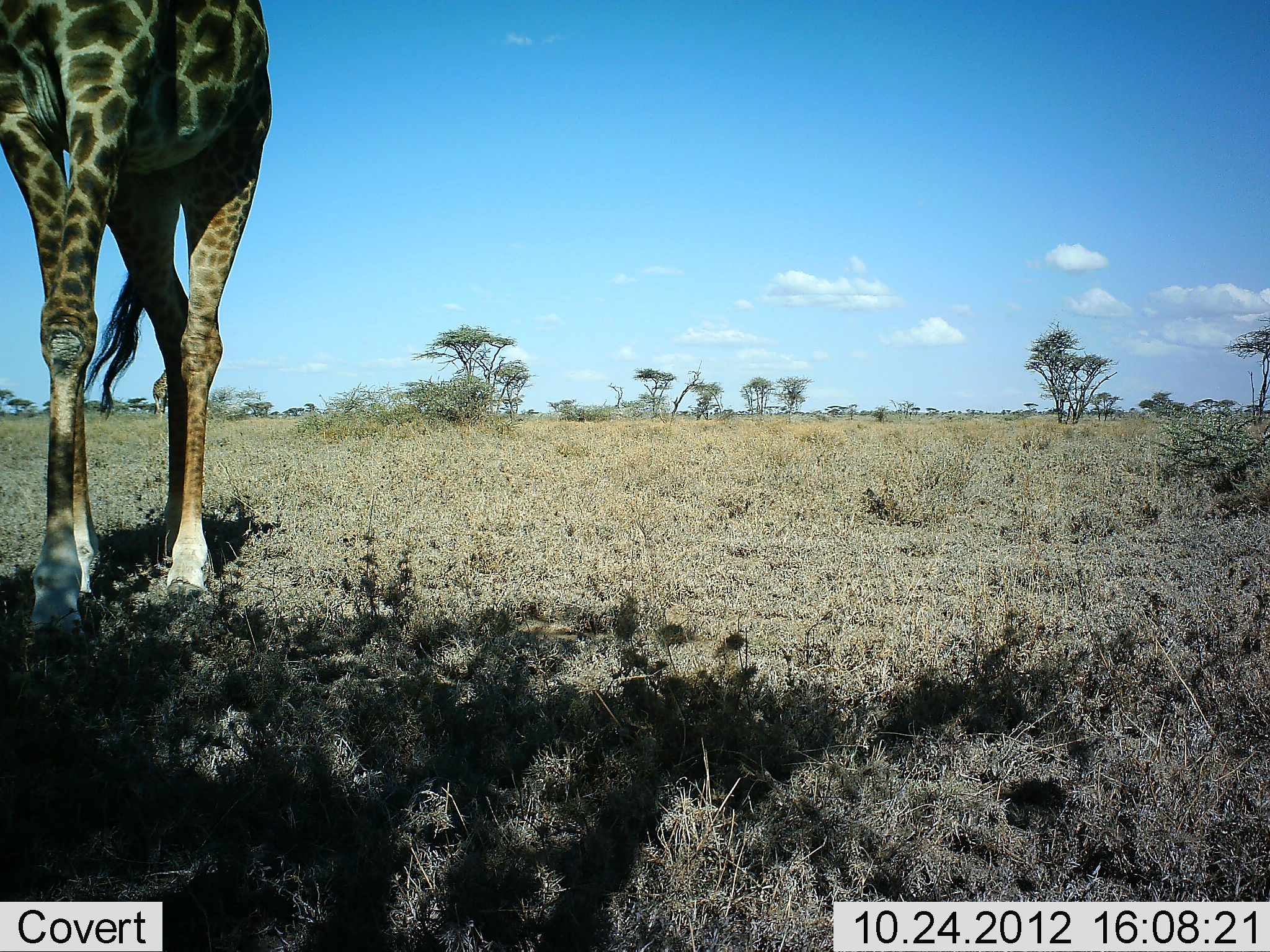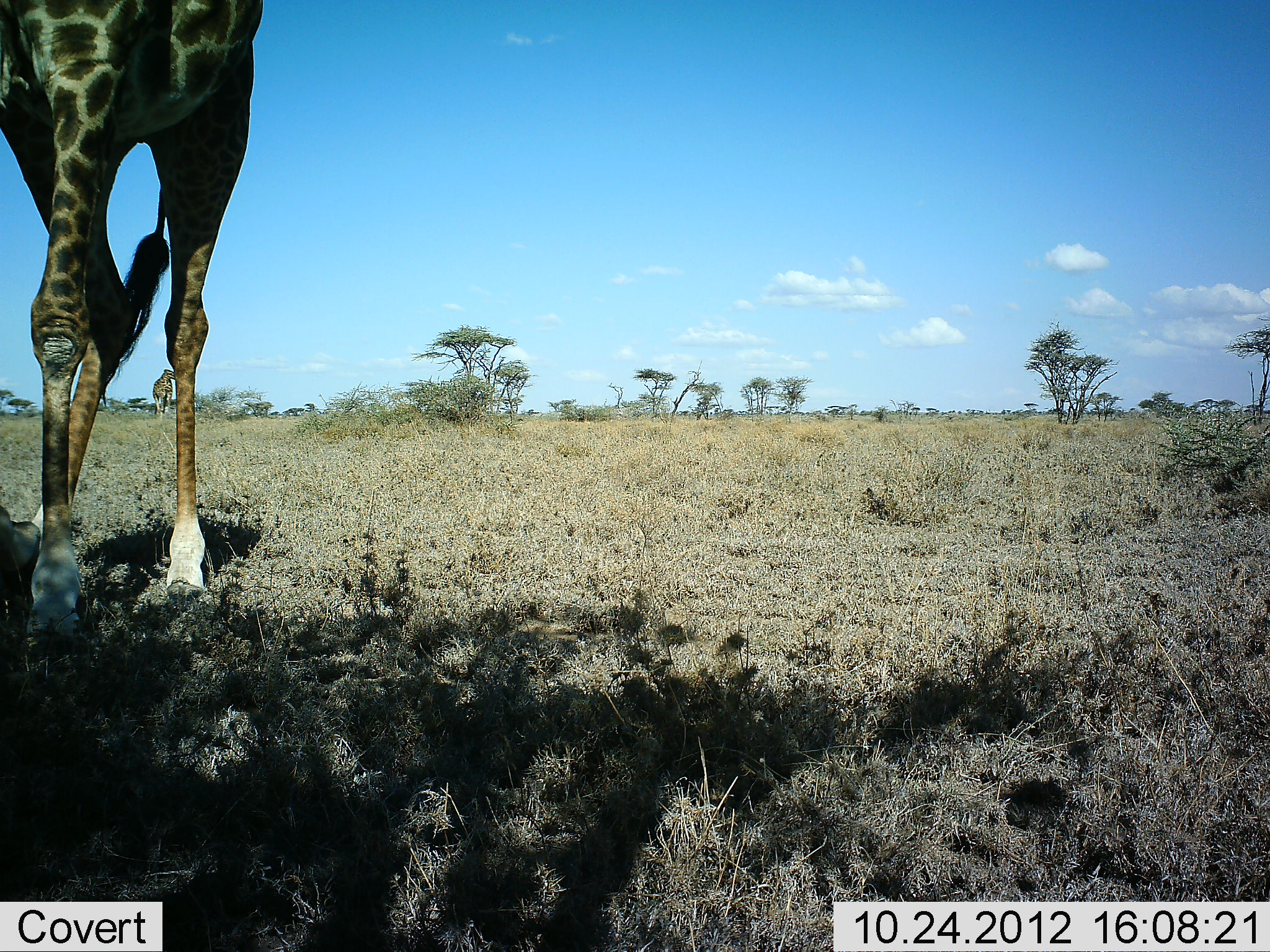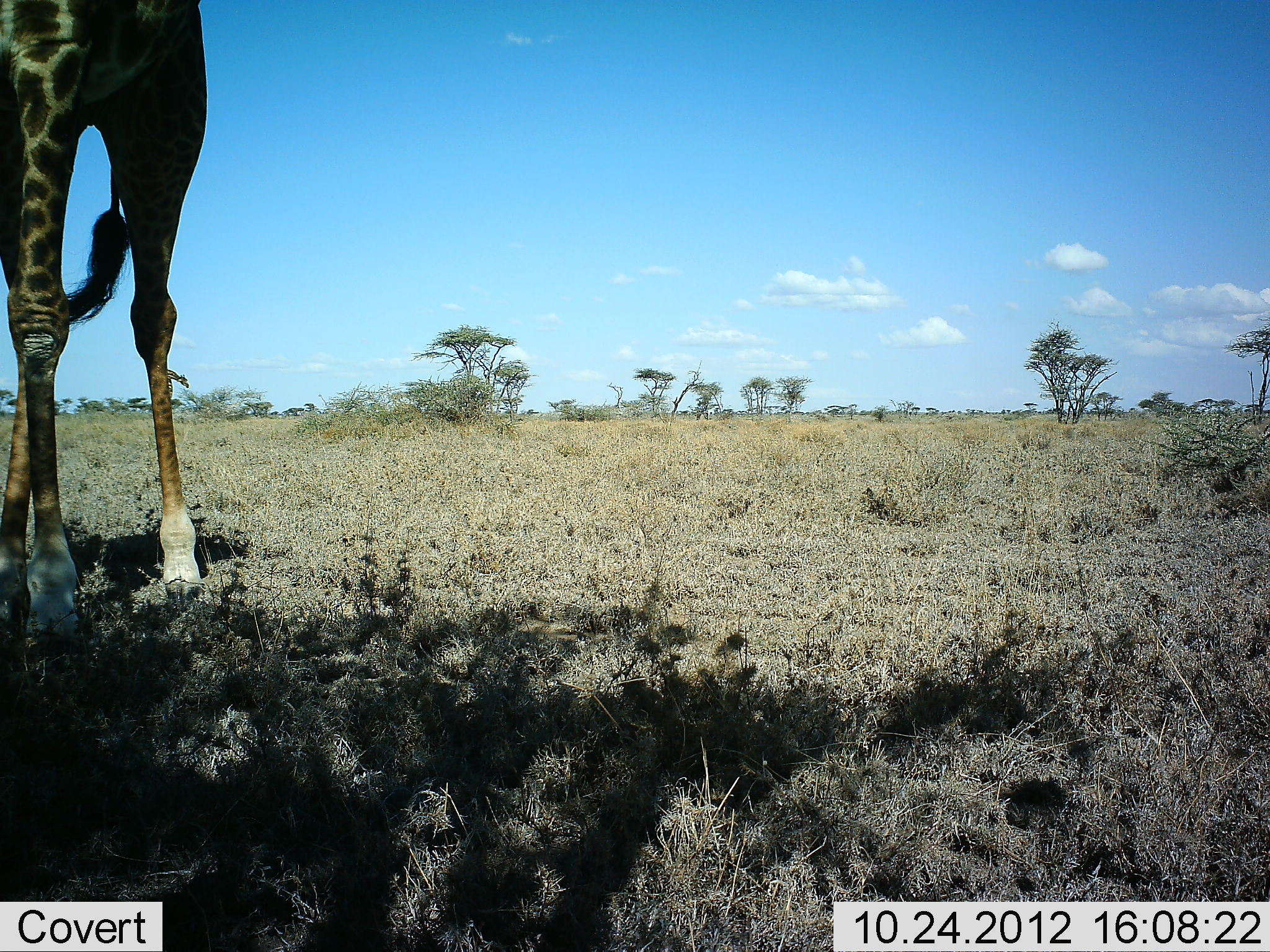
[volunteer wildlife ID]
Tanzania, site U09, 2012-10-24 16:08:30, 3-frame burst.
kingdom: Animalia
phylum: Chordata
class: Mammalia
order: Artiodactyla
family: Giraffidae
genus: Giraffa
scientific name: Giraffa camelopardalis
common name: giraffe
Giraffe (Giraffa camelopardalis), count 1. Behavior (volunteer vote fractions): standing 80%, resting 0%, moving 10%, interacting 0%. Young present (vote fraction): 0%. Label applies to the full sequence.